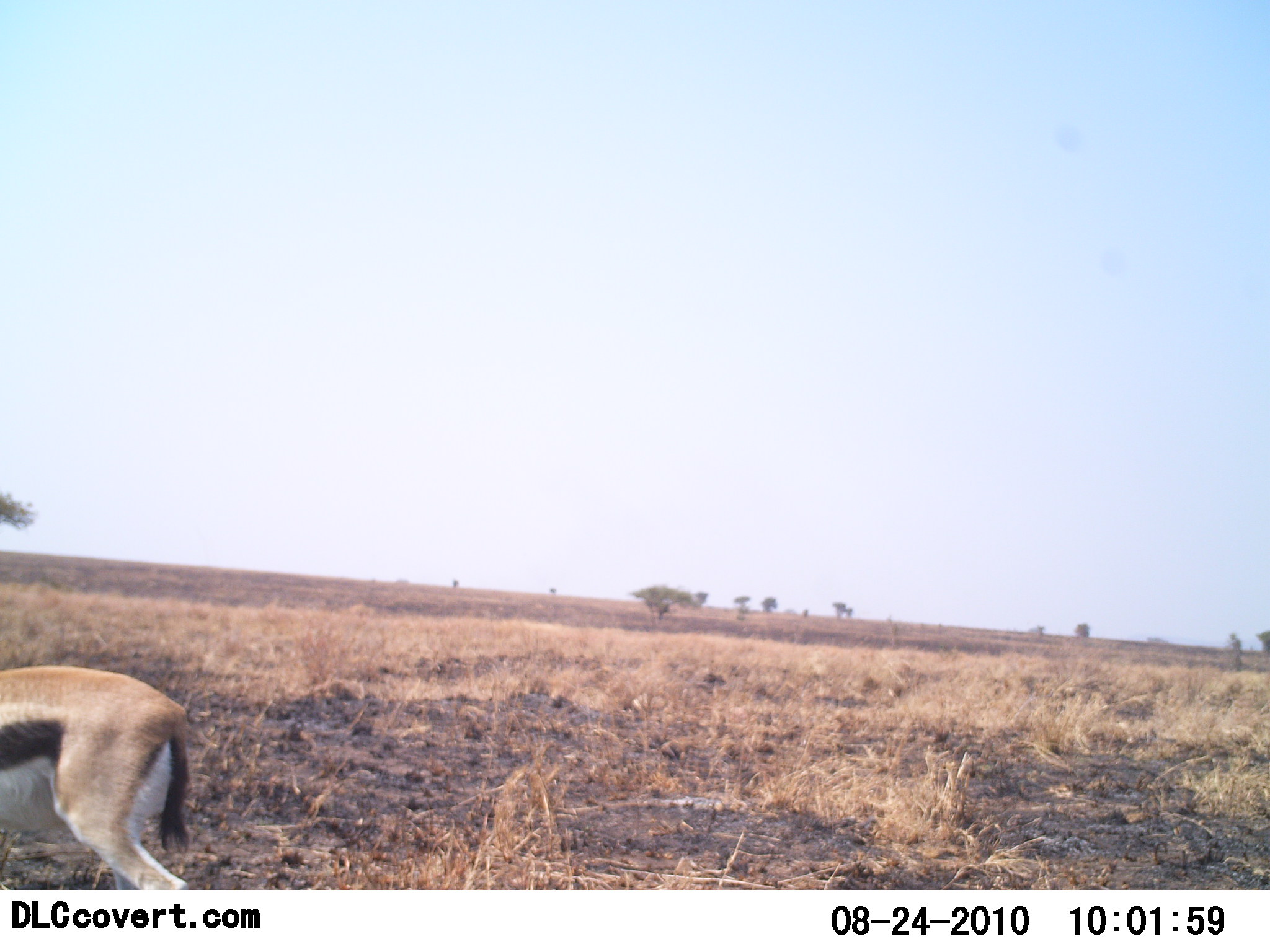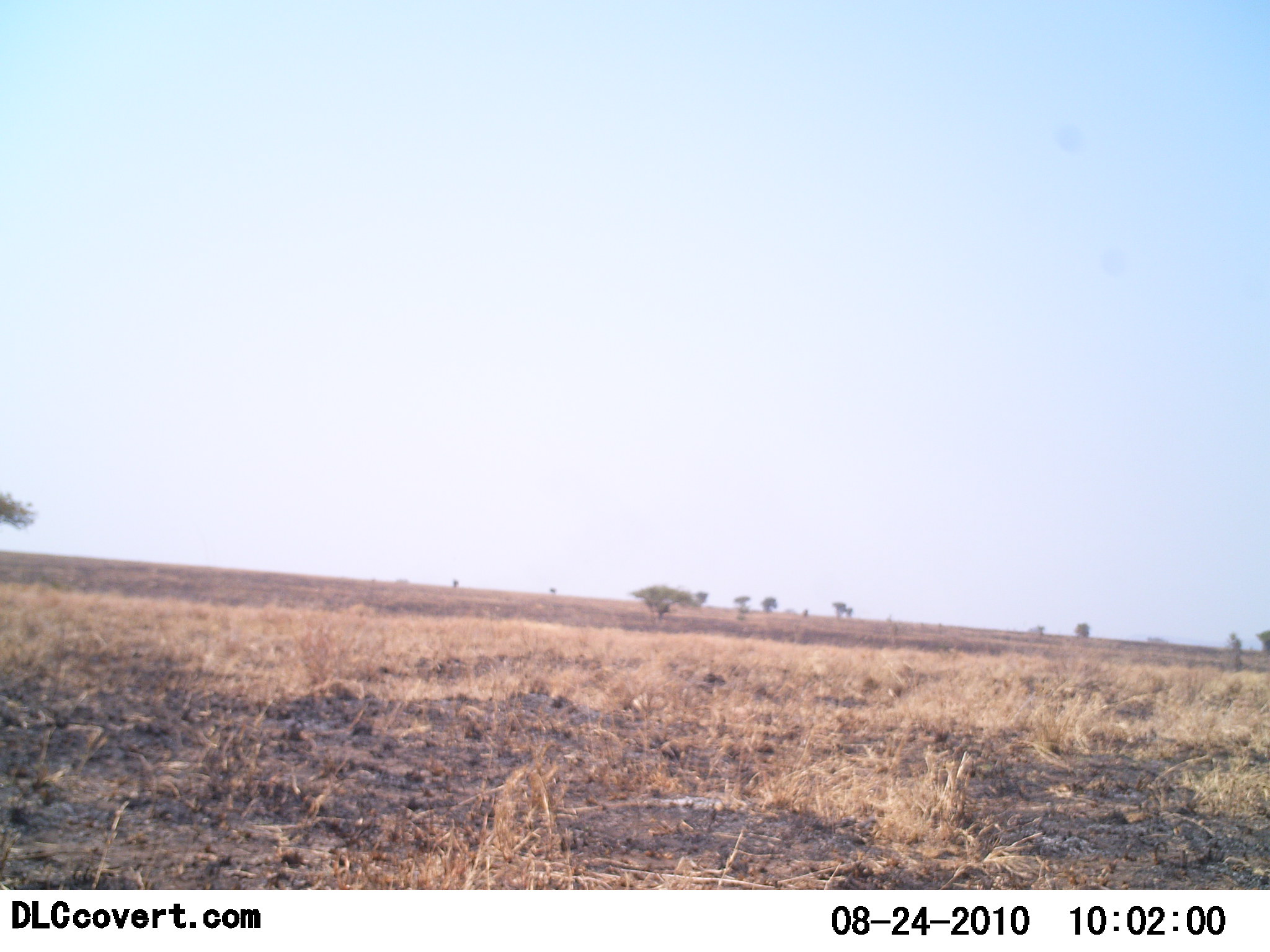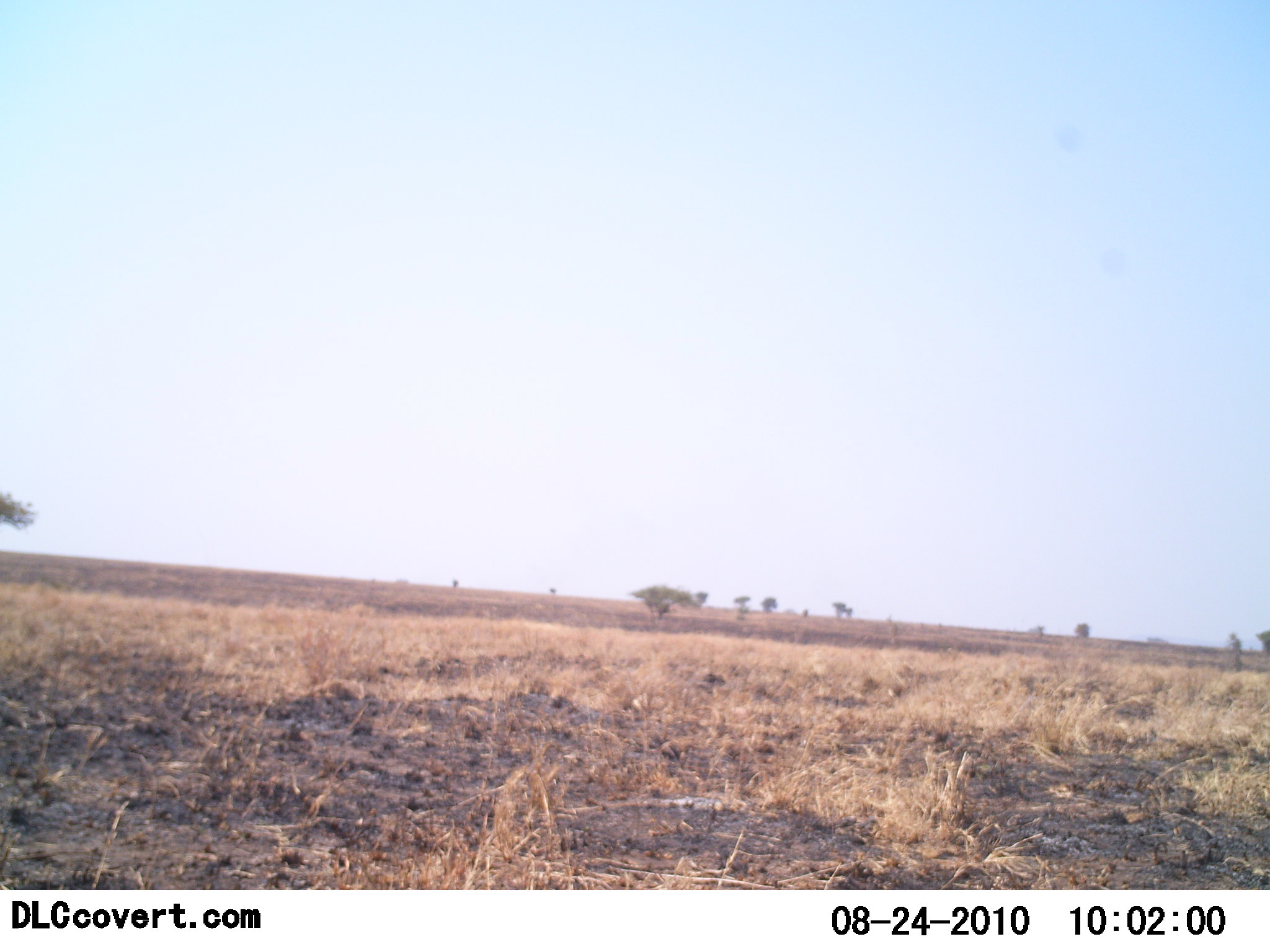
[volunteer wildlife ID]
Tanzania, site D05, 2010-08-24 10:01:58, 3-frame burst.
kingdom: Animalia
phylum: Chordata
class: Mammalia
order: Artiodactyla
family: Bovidae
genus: Eudorcas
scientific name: Eudorcas thomsonii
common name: thomson's gazelle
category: gazellethomsons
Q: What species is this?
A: Gazellethomsons (thomson's gazelle) (Eudorcas thomsonii).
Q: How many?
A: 1.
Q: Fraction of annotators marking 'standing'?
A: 0%.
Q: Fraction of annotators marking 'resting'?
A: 0%.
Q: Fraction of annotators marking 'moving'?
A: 100%.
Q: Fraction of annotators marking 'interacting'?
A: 0%.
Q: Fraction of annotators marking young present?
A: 0%.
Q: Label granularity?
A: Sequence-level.